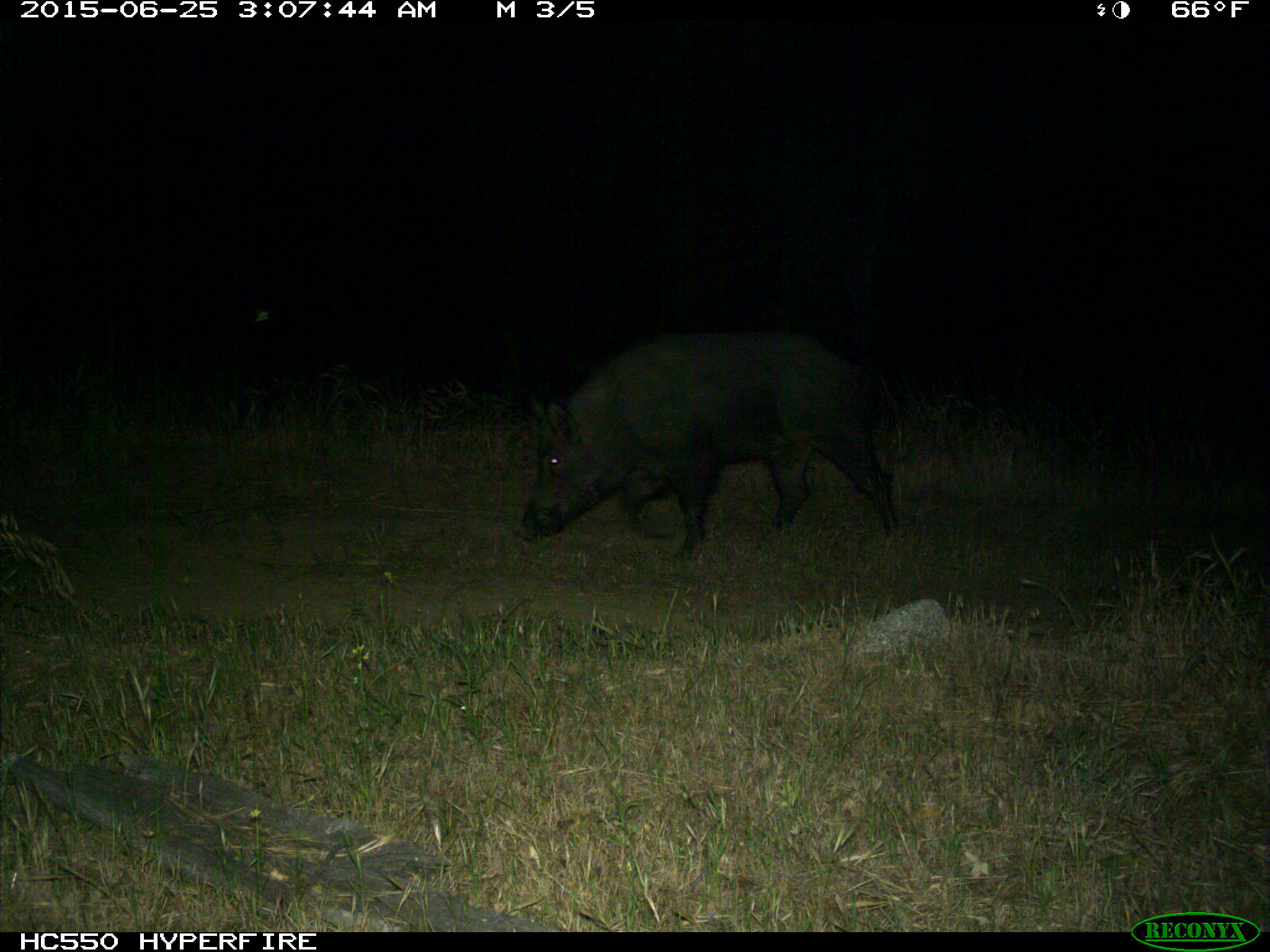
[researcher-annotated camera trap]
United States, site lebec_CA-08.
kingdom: Animalia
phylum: Chordata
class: Mammalia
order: Artiodactyla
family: Suidae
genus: Sus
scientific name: Sus scrofa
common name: wild boar